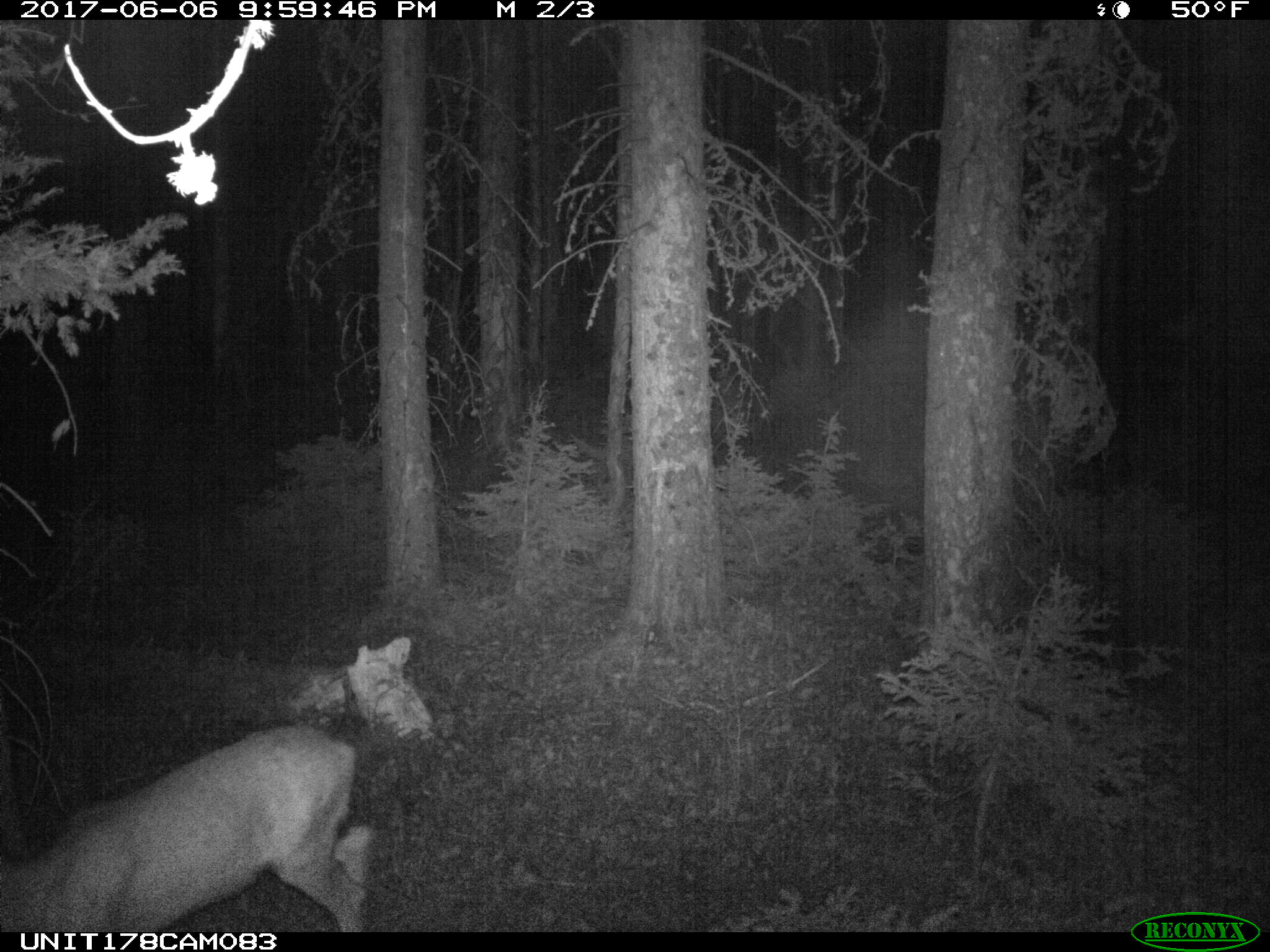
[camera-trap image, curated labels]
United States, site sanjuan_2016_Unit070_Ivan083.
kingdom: Animalia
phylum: Chordata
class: Mammalia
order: Artiodactyla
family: Cervidae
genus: Odocoileus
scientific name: Odocoileus hemionus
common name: mule deer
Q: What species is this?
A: Odocoileus hemionus (mule deer).